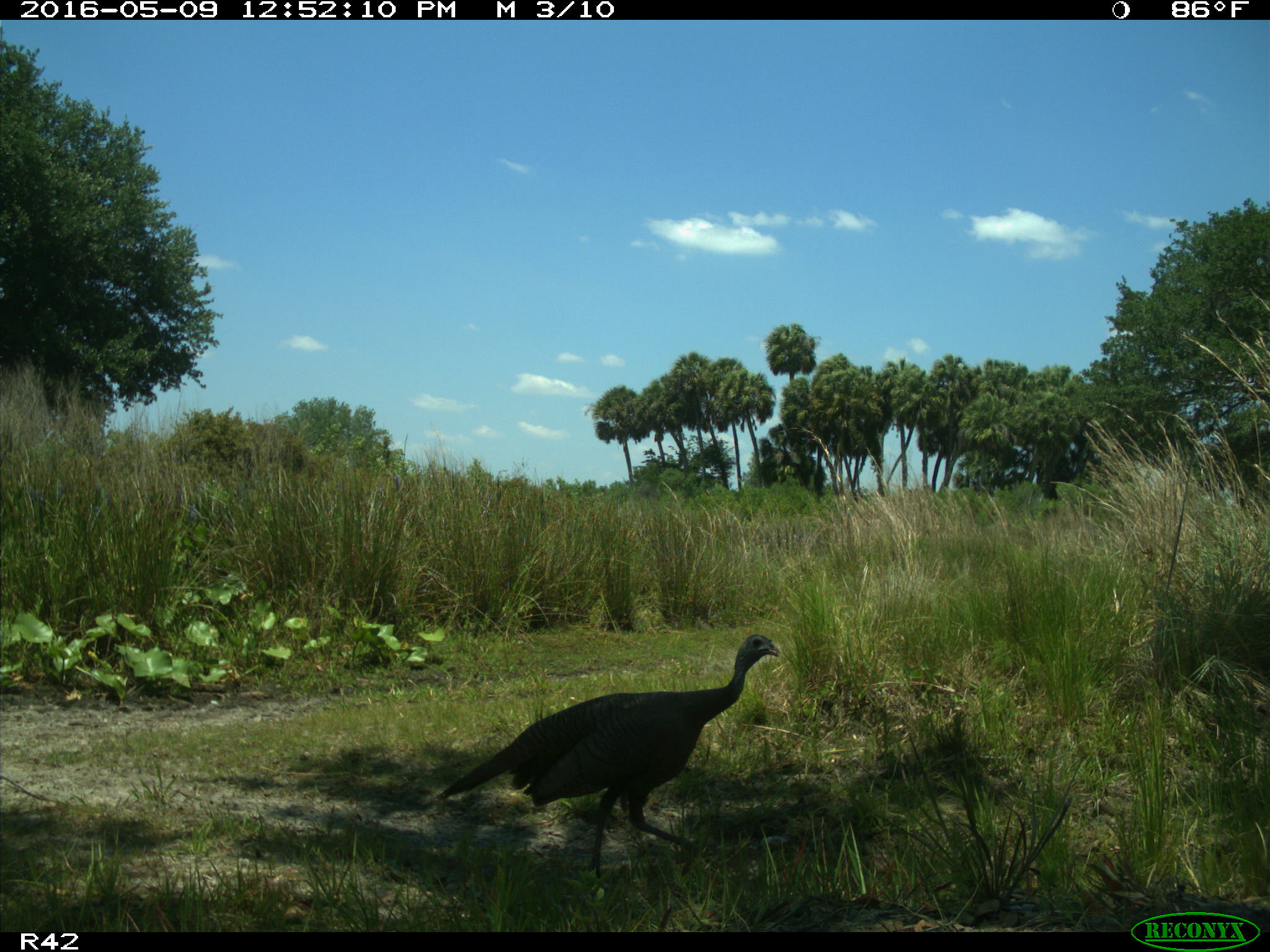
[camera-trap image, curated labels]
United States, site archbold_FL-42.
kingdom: Animalia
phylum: Chordata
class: Mammalia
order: Artiodactyla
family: Bovidae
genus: Bos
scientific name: Bos taurus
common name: domestic cow